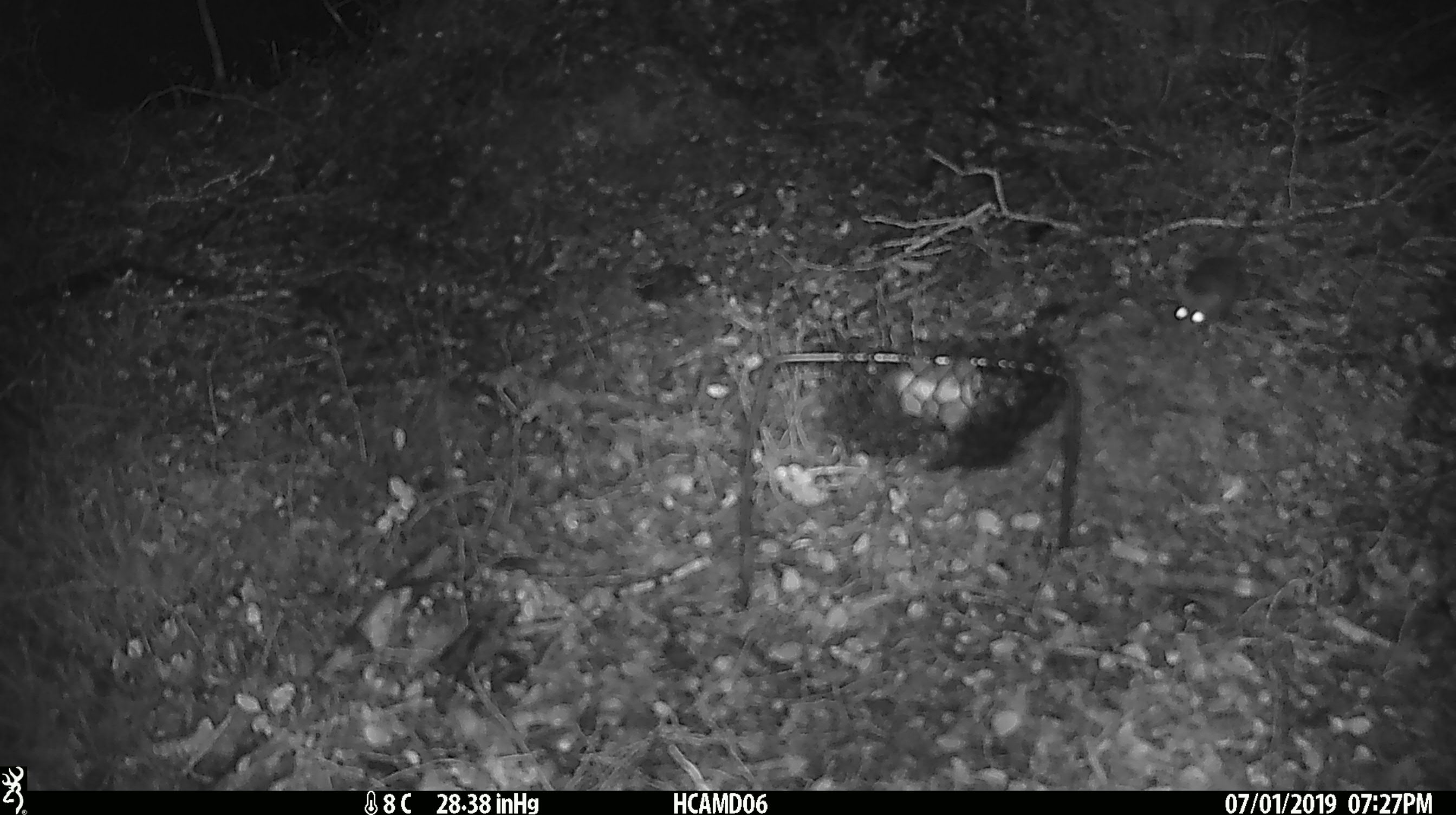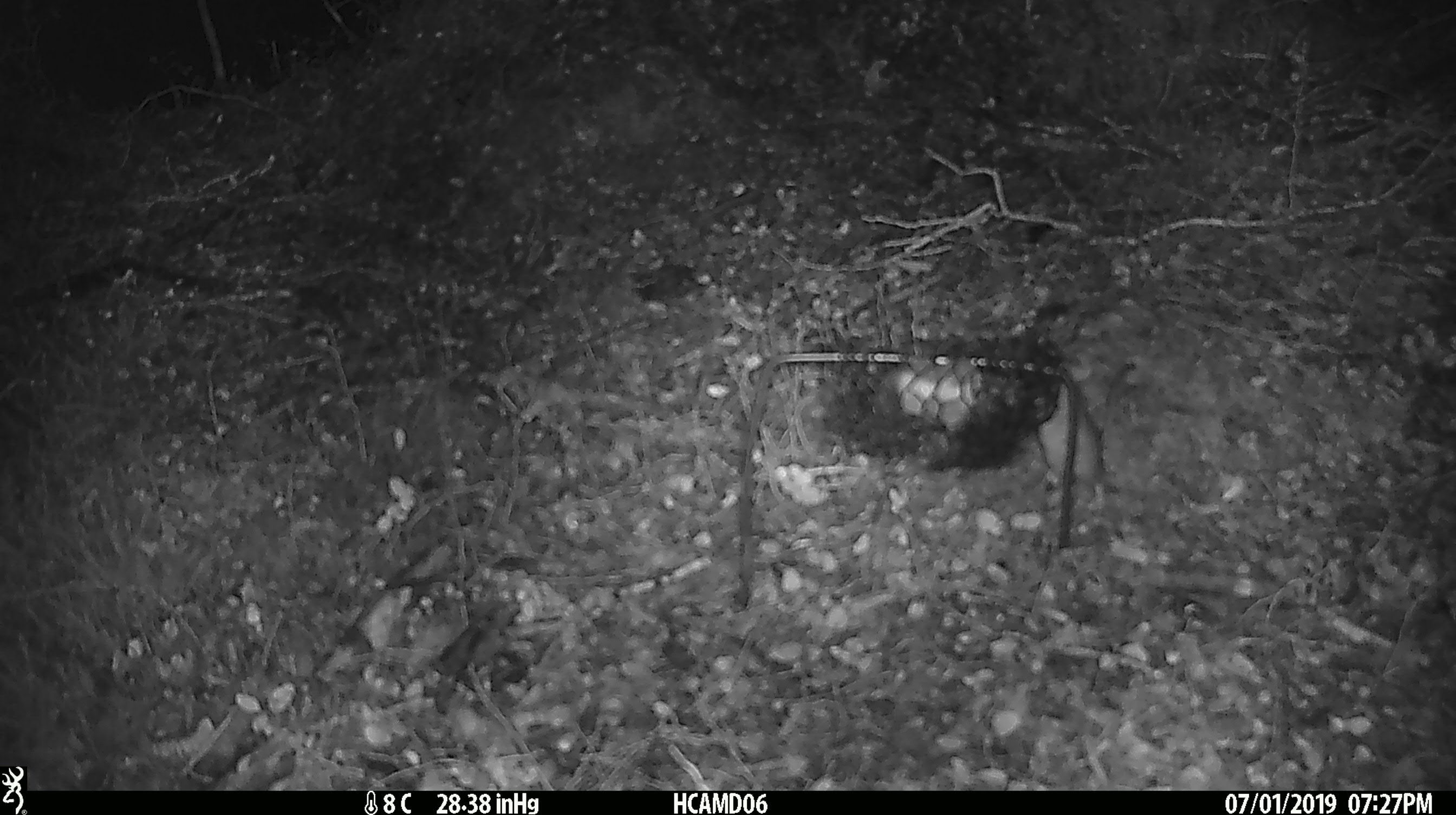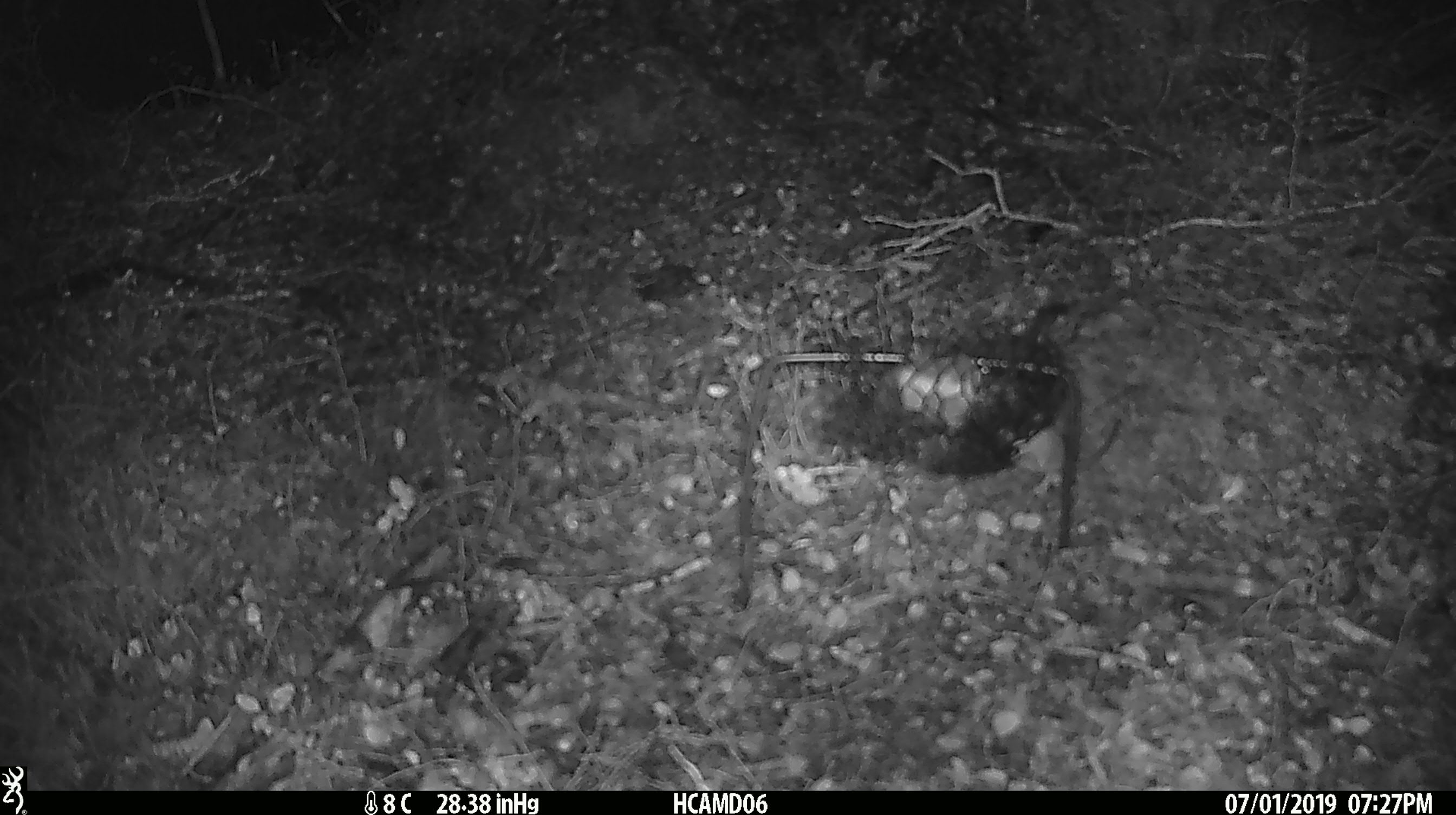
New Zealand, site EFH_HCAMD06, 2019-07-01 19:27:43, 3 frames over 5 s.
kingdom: Animalia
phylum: Chordata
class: Mammalia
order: Rodentia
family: Muridae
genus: Mus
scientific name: Mus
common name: mouse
Mouse (Mus).